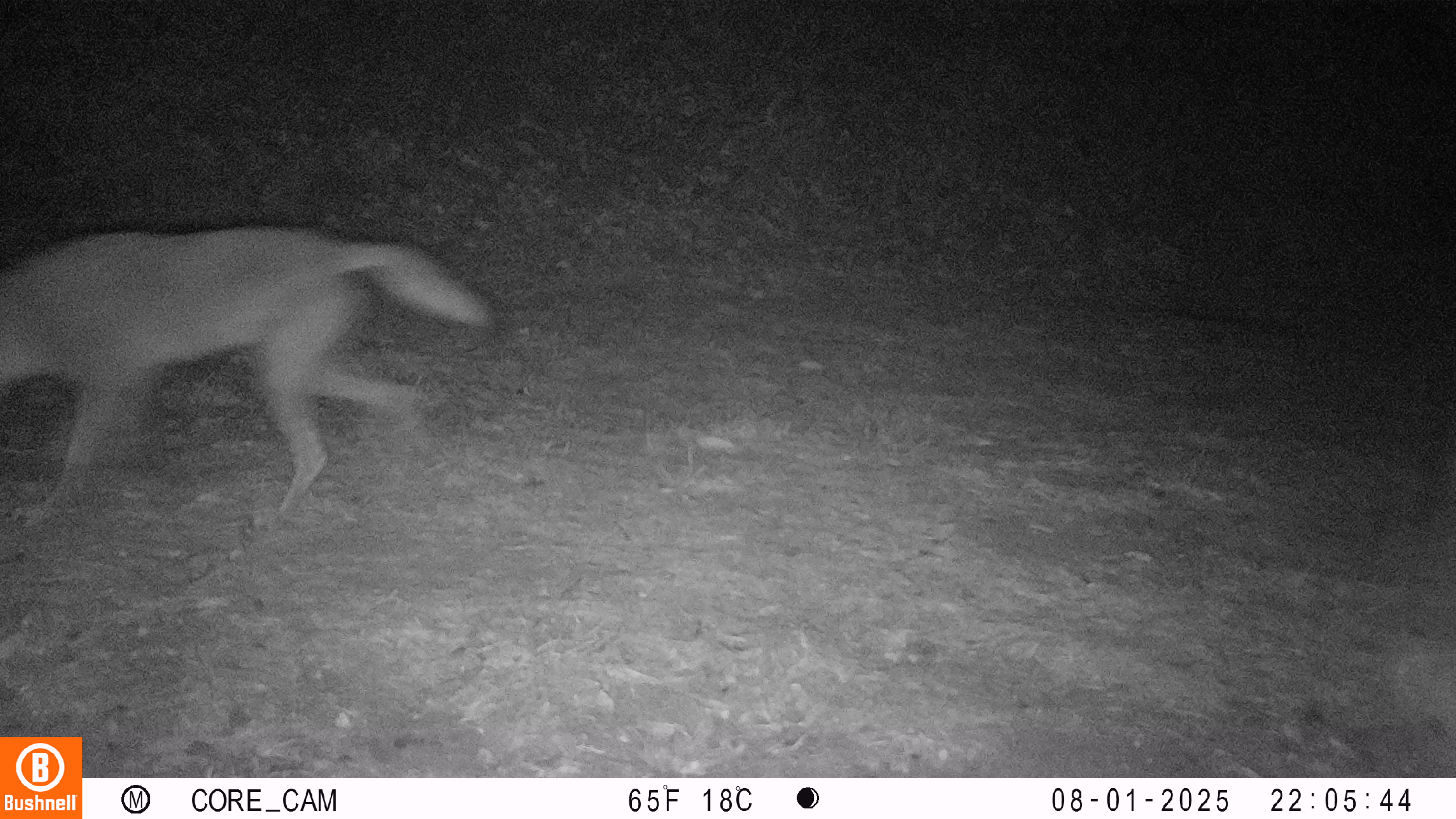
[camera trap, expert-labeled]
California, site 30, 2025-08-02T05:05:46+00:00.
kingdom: Animalia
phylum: Chordata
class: Mammalia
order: Carnivora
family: Canidae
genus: Canis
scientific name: Canis latrans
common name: coyote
Coyote (Canis latrans).